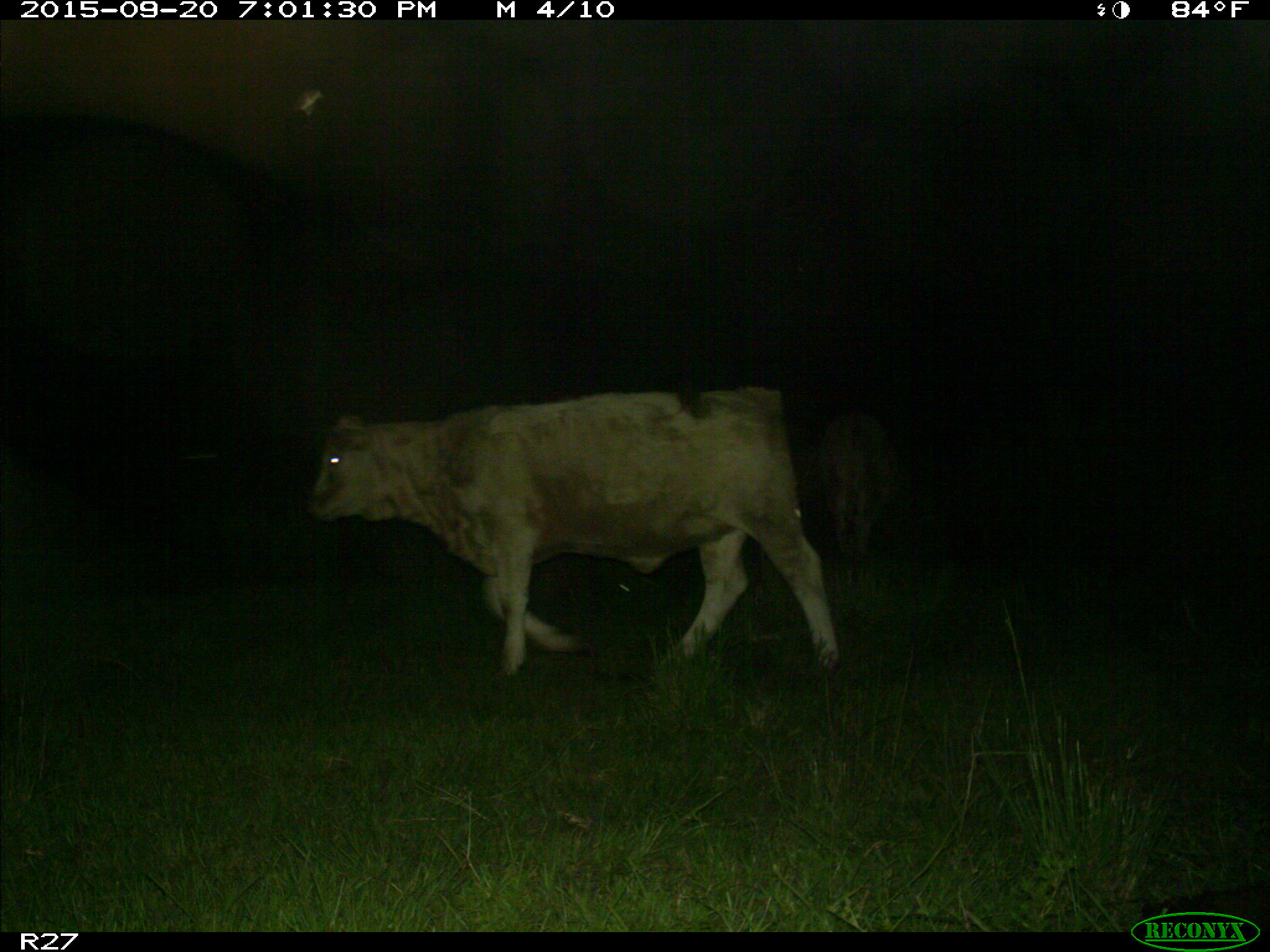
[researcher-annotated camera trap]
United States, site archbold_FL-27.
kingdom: Animalia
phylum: Chordata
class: Mammalia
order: Artiodactyla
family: Bovidae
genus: Bos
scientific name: Bos taurus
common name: domestic cow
Bos taurus (domestic cow).